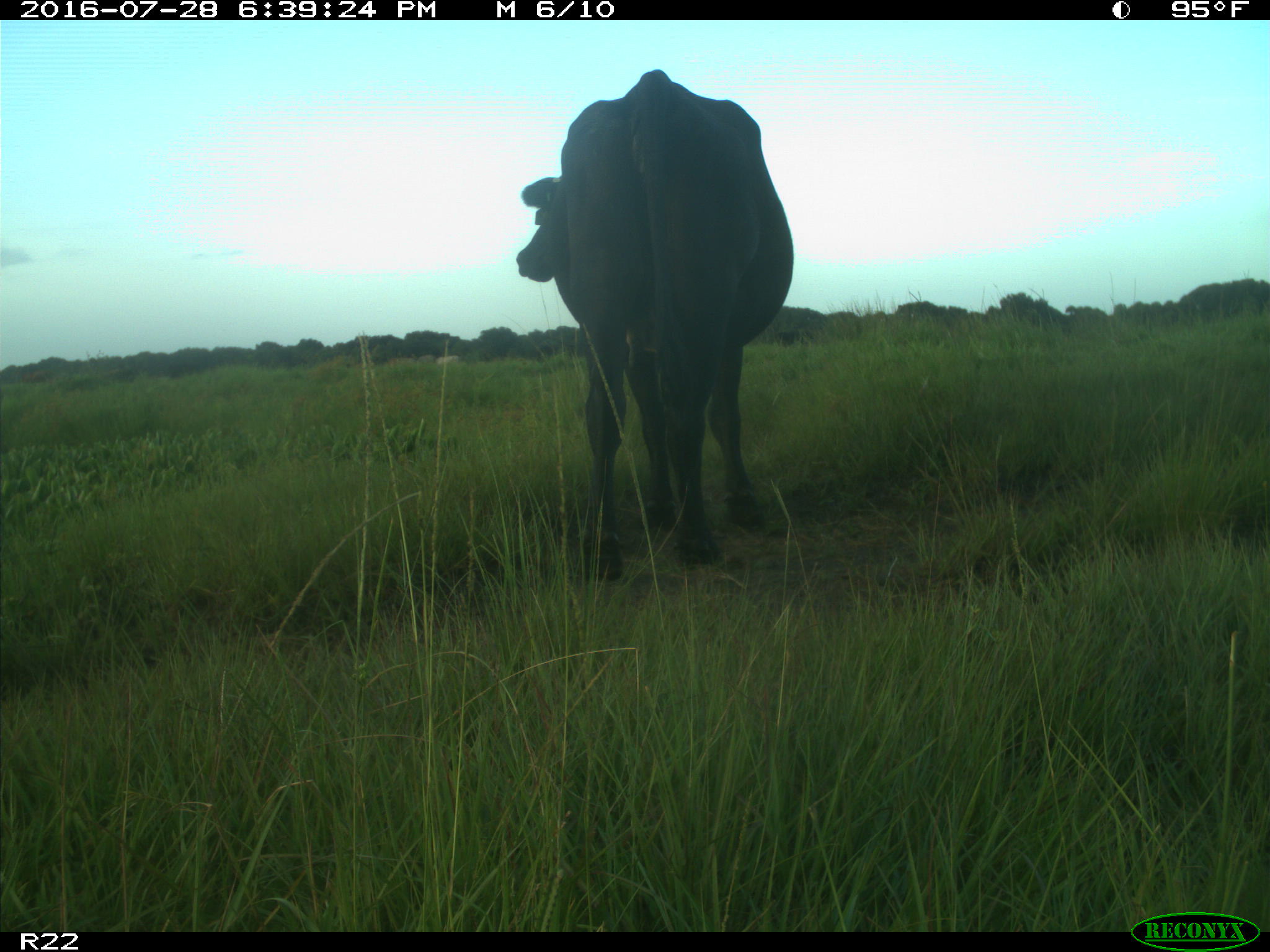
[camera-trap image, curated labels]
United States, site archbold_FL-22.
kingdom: Animalia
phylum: Chordata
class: Mammalia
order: Artiodactyla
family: Bovidae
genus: Bos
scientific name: Bos taurus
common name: domestic cow